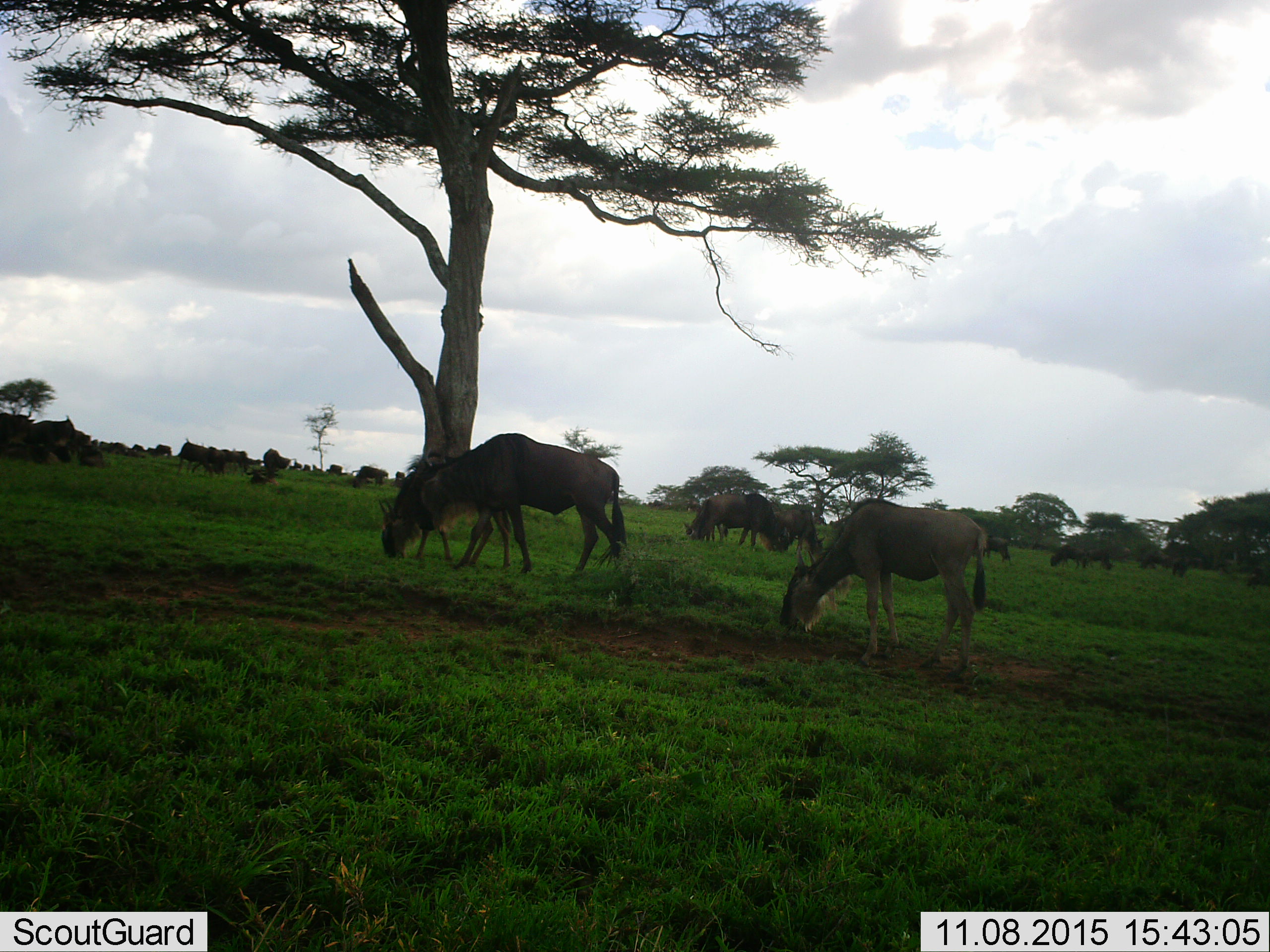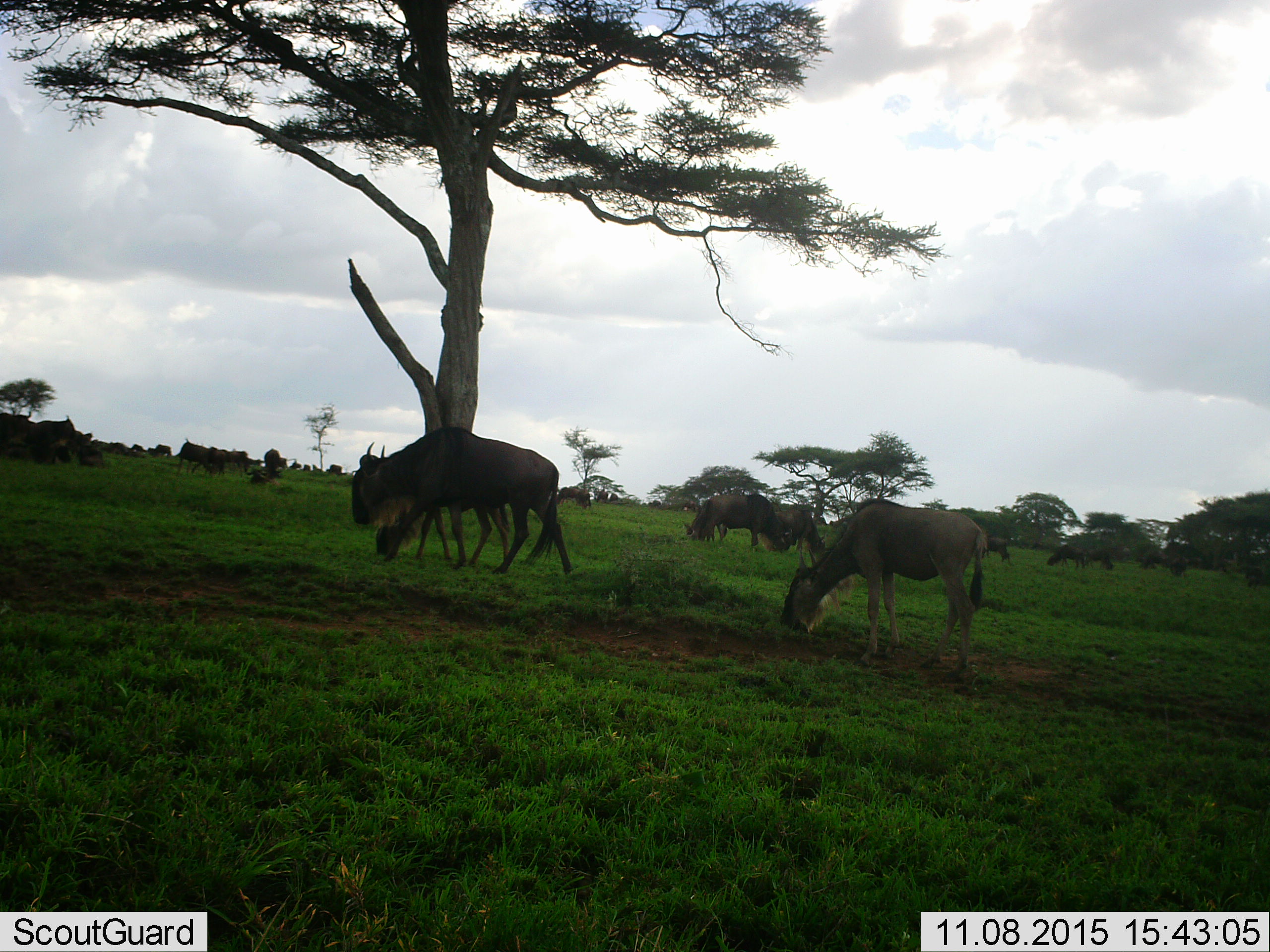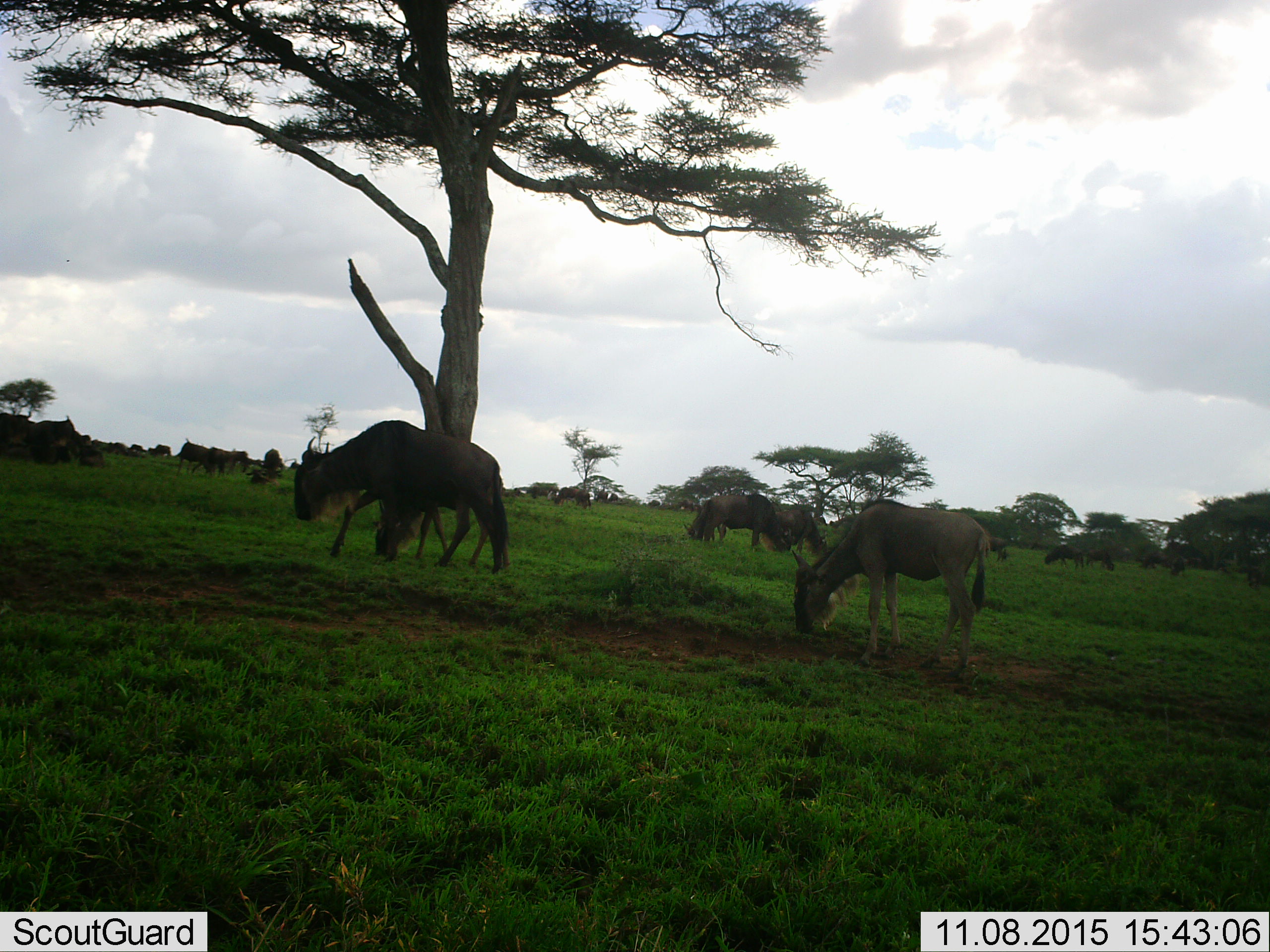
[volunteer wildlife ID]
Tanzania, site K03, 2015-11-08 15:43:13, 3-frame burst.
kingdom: Animalia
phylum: Chordata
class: Mammalia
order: Artiodactyla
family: Bovidae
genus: Connochaetes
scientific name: Connochaetes taurinus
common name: blue wildebeest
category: wildebeest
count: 11-50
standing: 43%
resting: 14%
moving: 57%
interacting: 0%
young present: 14%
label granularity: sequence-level